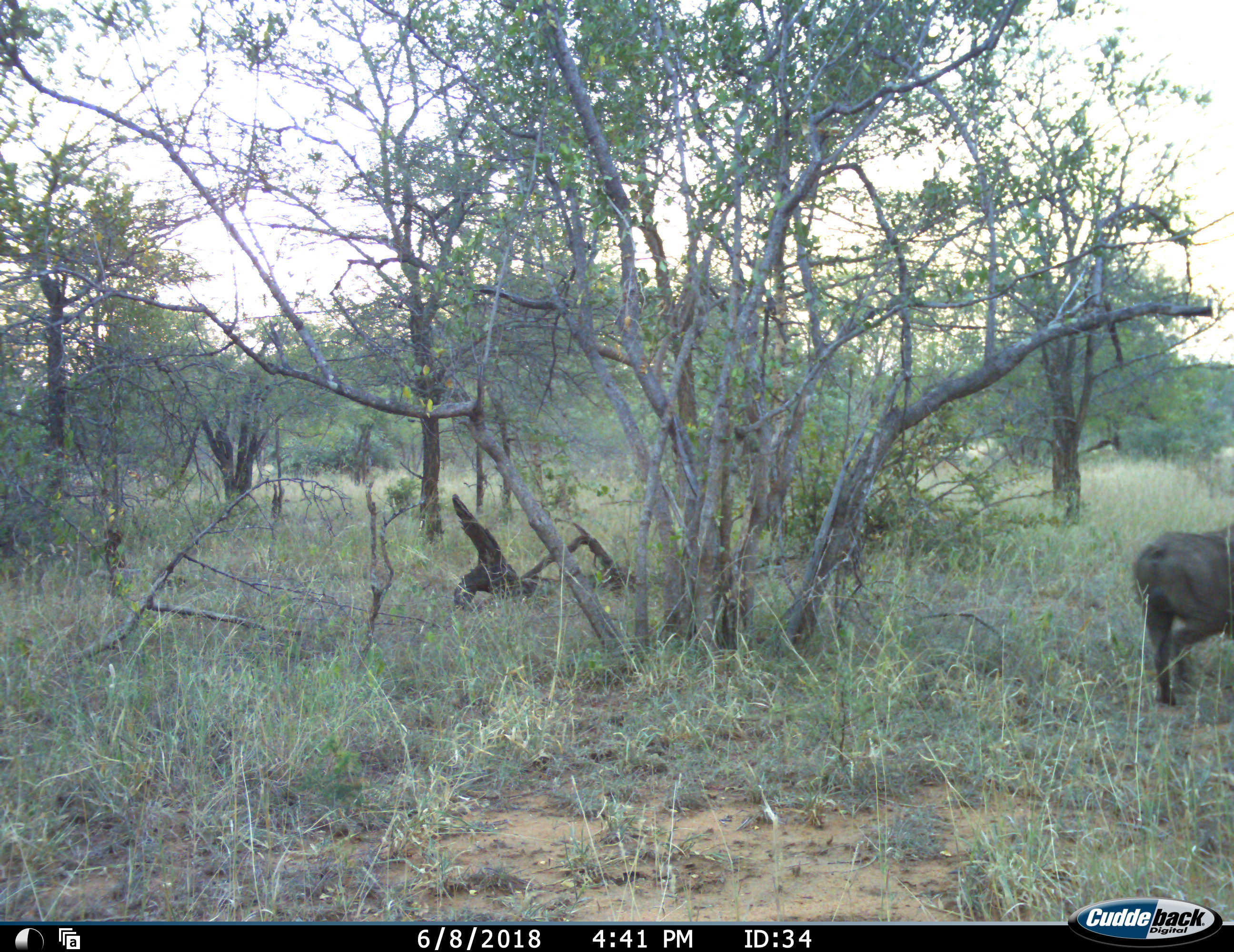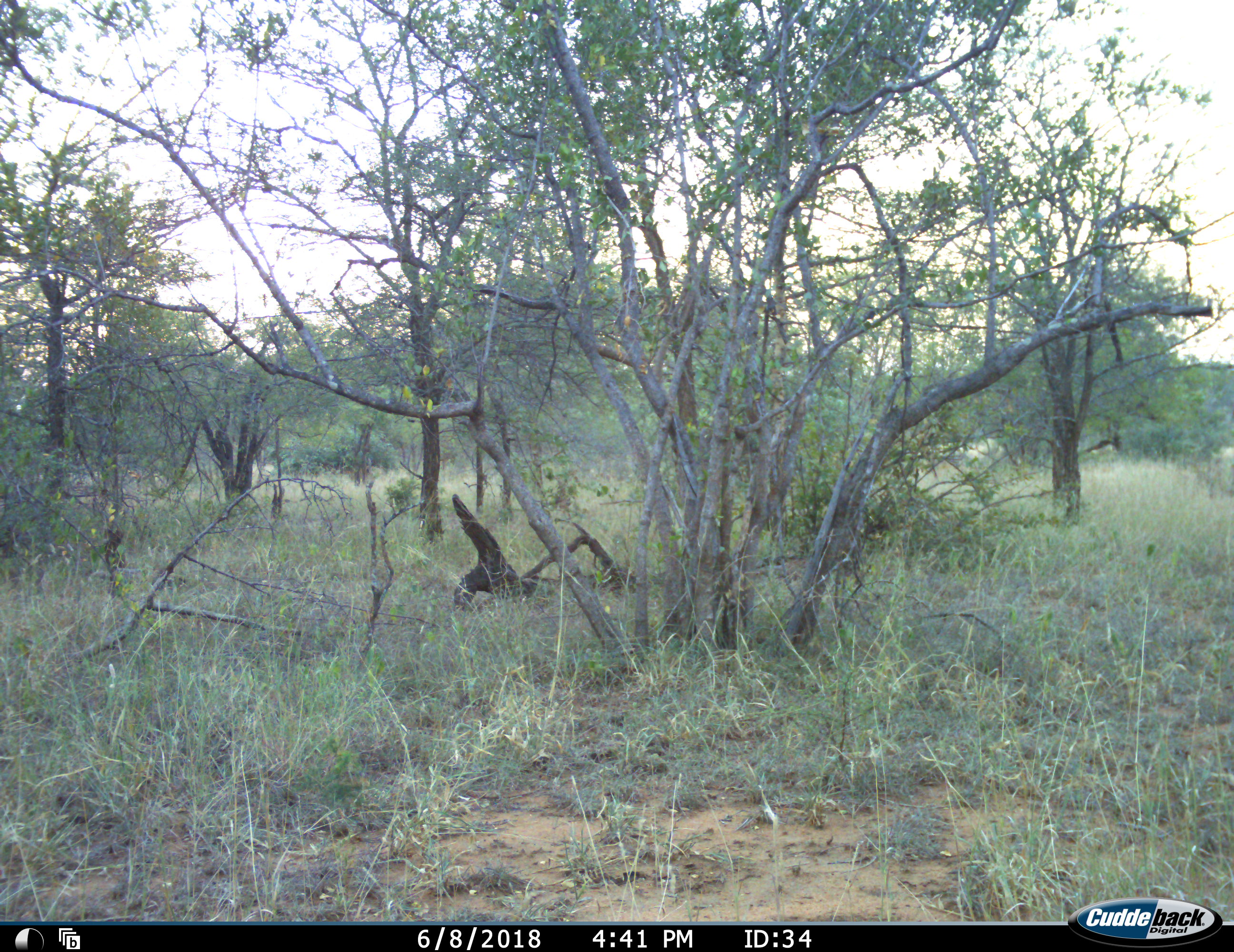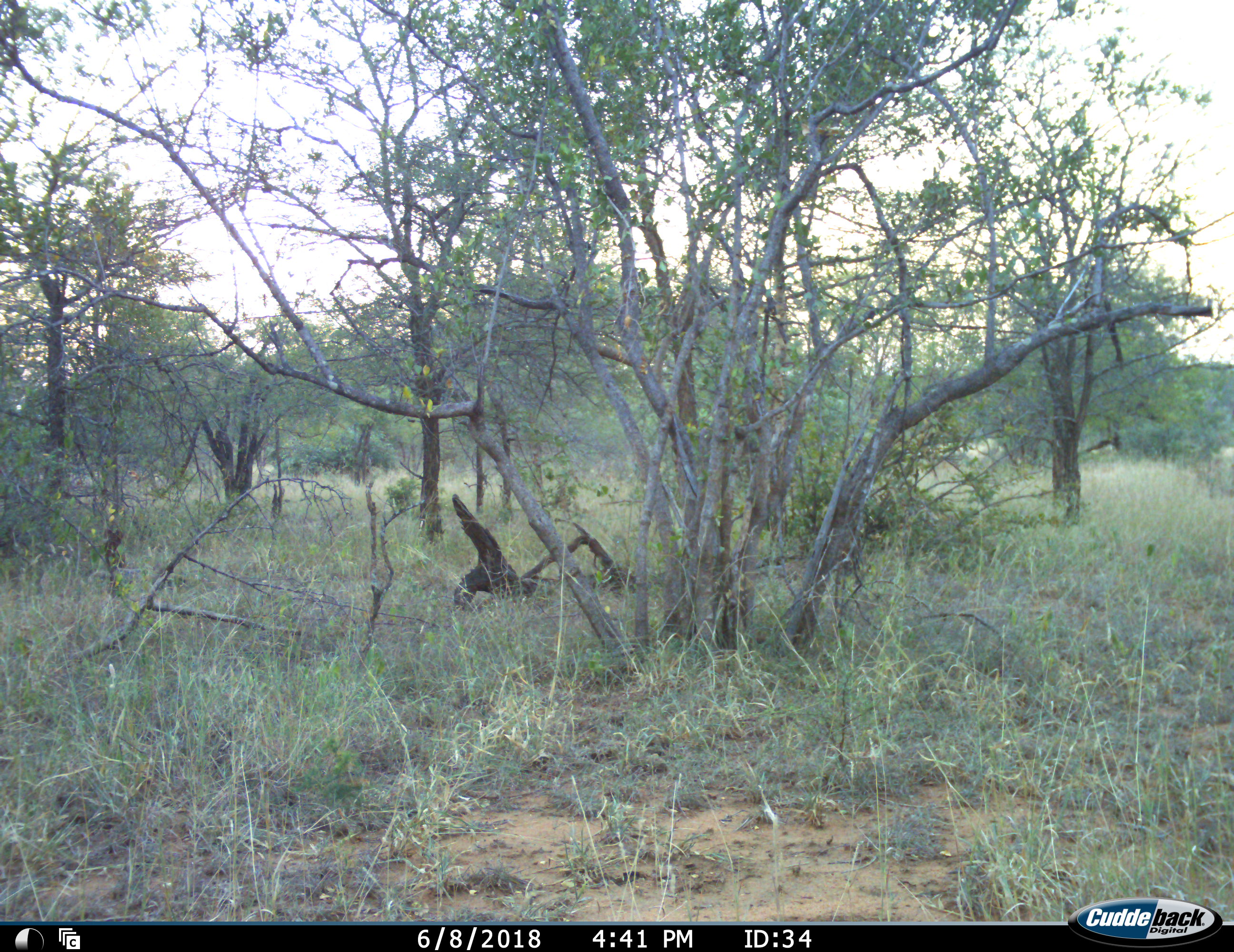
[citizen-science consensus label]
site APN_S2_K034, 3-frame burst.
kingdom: Animalia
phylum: Chordata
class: Mammalia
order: Artiodactyla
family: Suidae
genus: Phacochoerus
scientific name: Phacochoerus africanus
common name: warthog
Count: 1.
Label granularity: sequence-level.